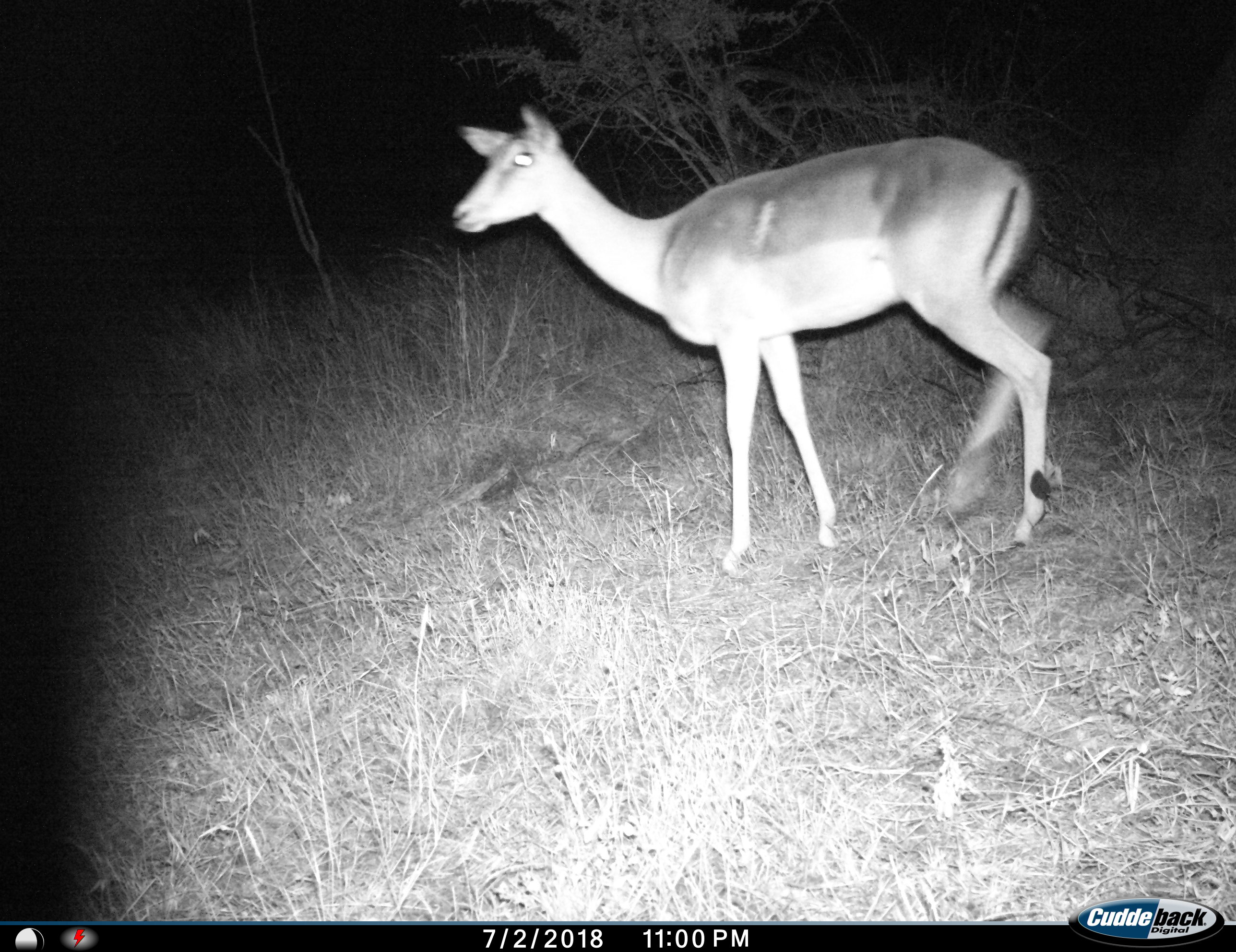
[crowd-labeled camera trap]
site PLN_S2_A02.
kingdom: Animalia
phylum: Chordata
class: Mammalia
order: Artiodactyla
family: Bovidae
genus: Aepyceros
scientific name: Aepyceros melampus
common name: impala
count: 1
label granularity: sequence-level